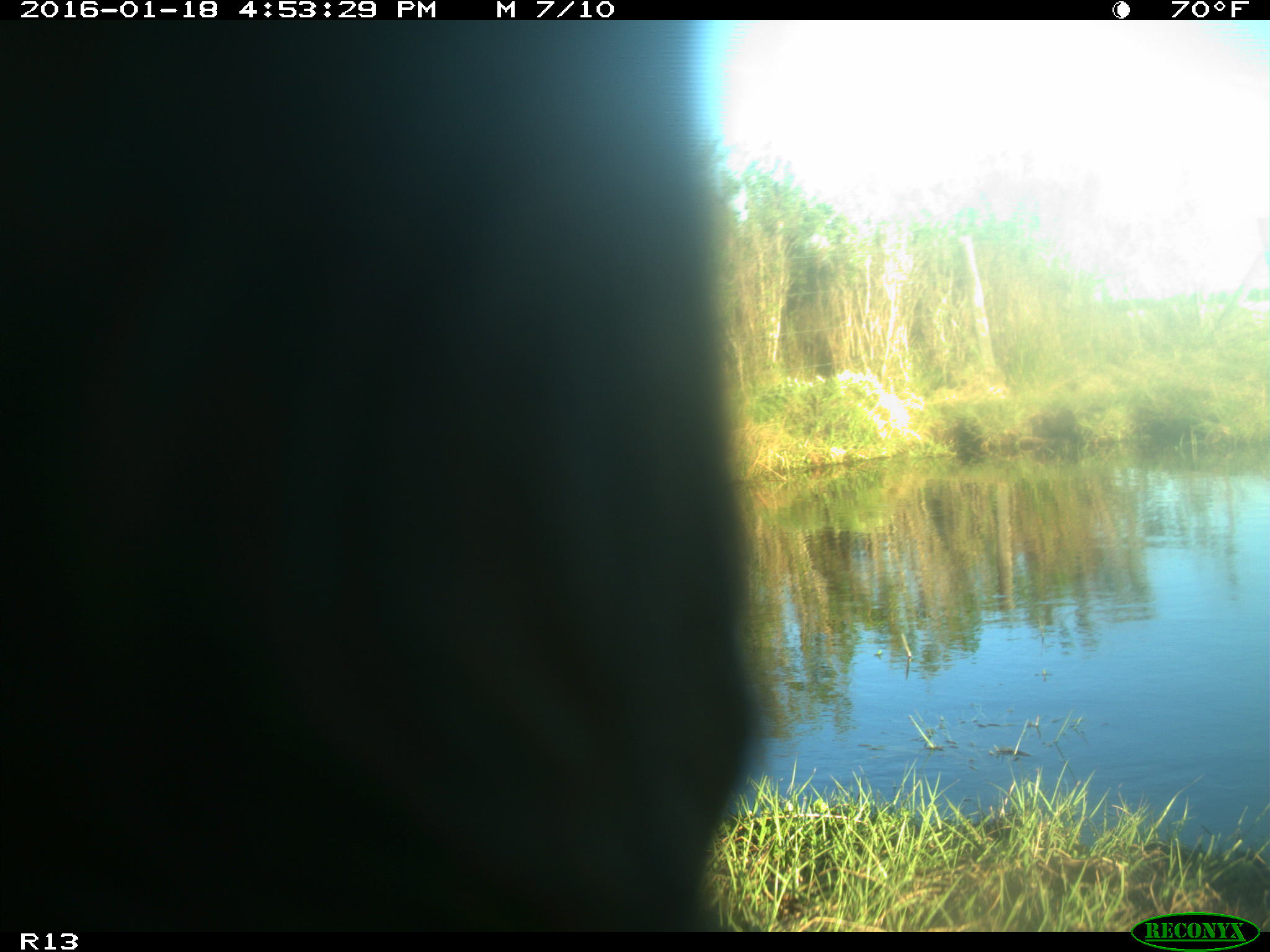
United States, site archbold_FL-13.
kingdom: Animalia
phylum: Chordata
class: Mammalia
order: Artiodactyla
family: Bovidae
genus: Bos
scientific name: Bos taurus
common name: domestic cow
Bos taurus (domestic cow).